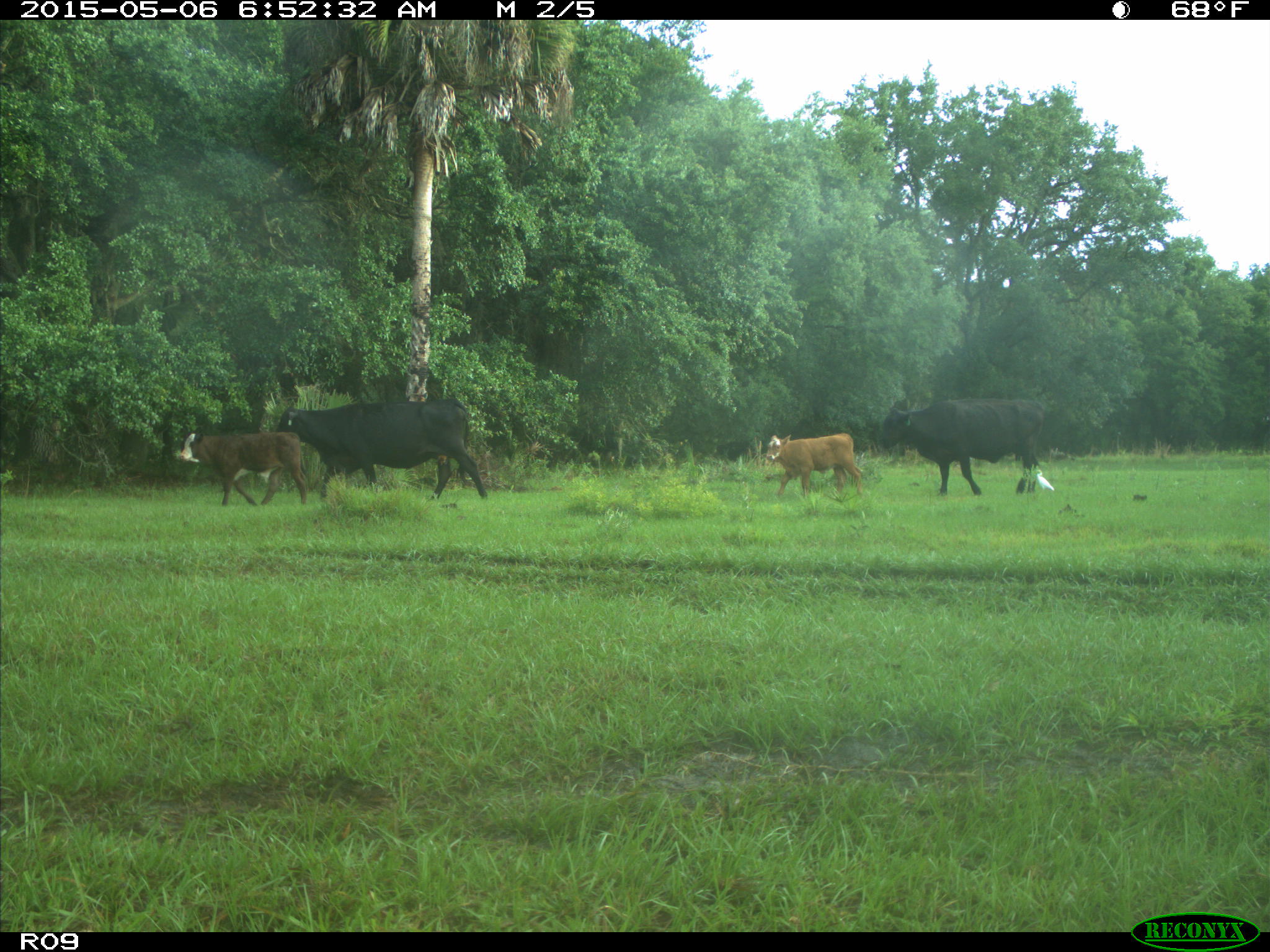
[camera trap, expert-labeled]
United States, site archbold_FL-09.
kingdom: Animalia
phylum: Chordata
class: Mammalia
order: Artiodactyla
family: Bovidae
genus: Bos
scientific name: Bos taurus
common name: domestic cow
Bos taurus (domestic cow).